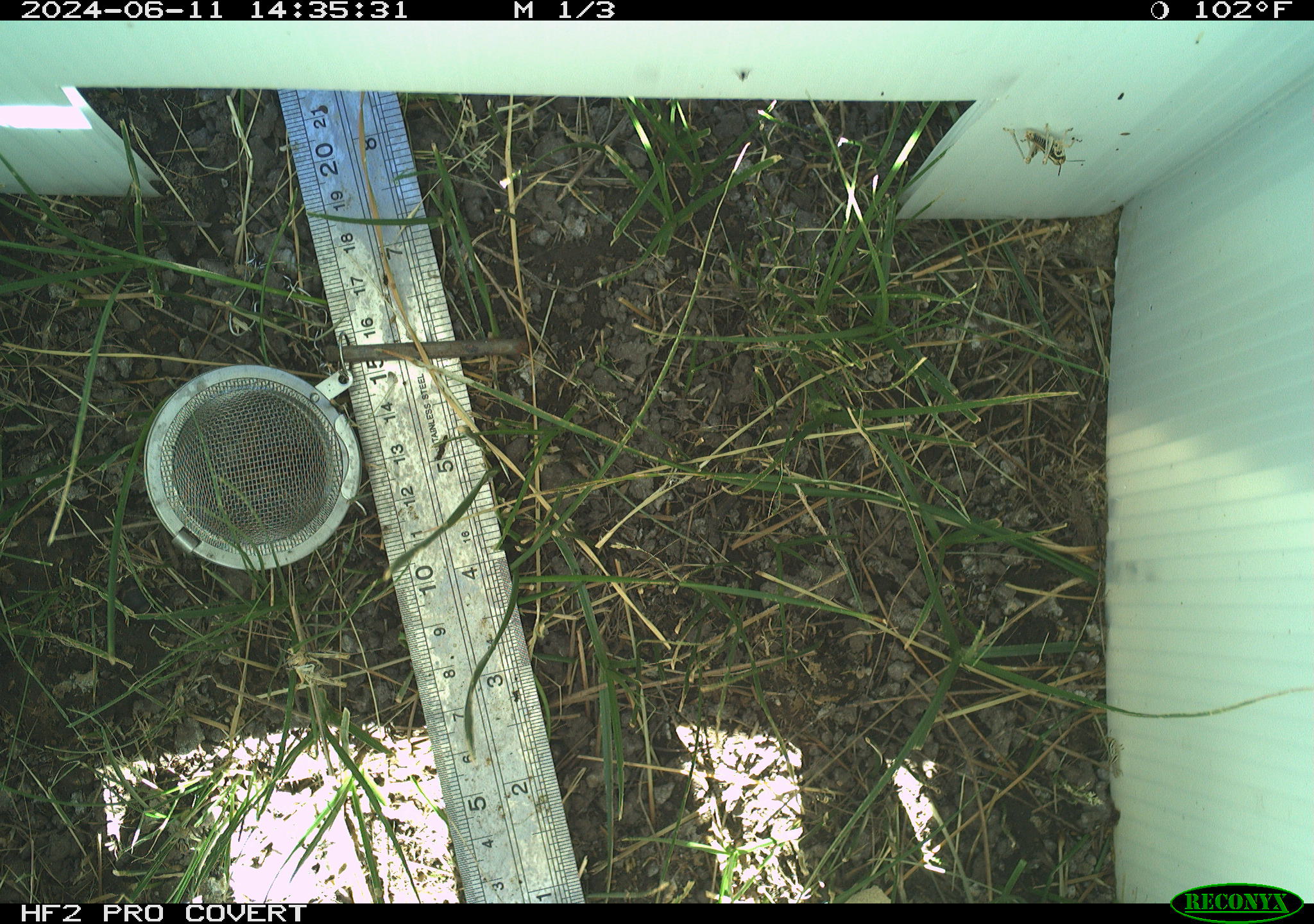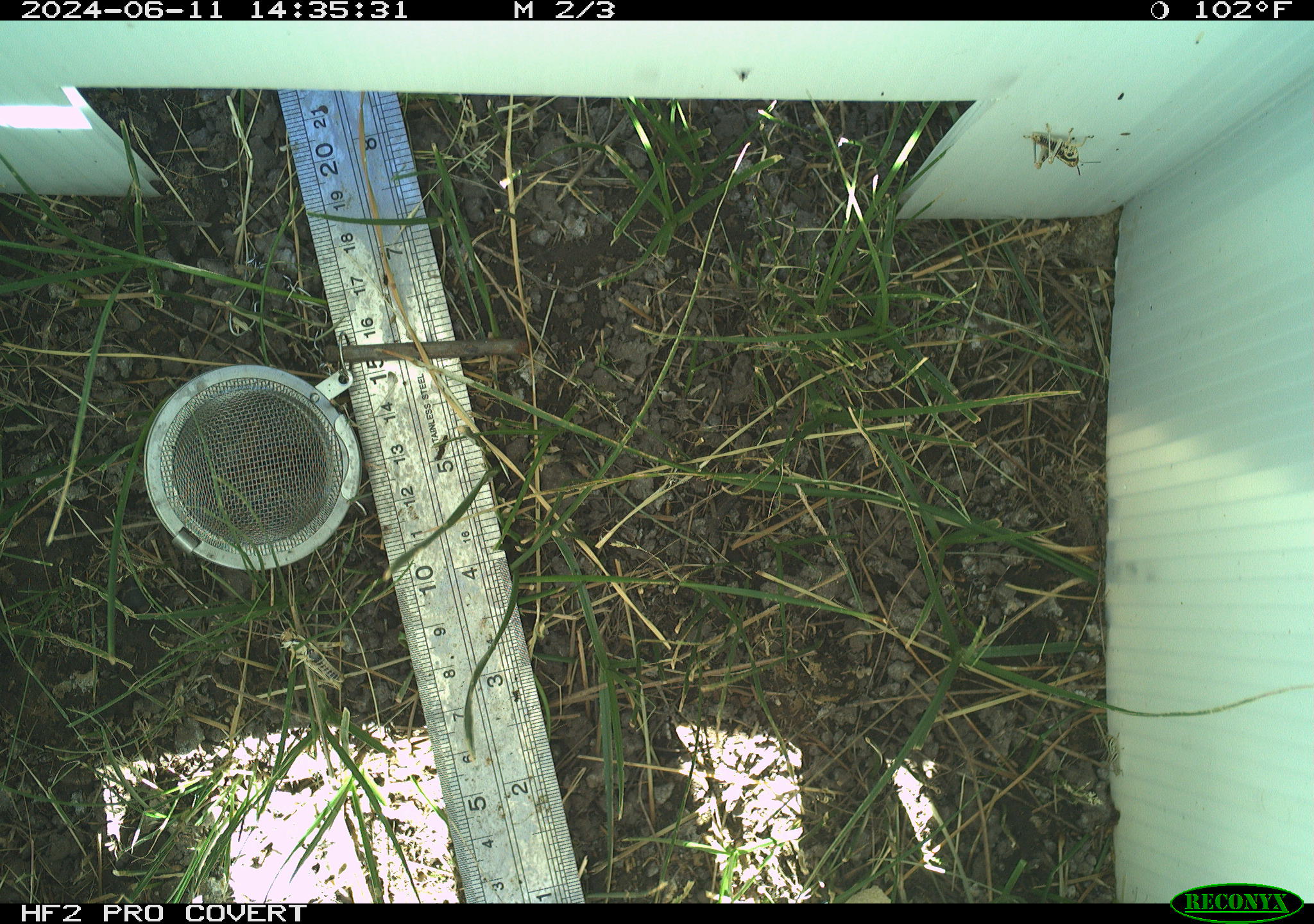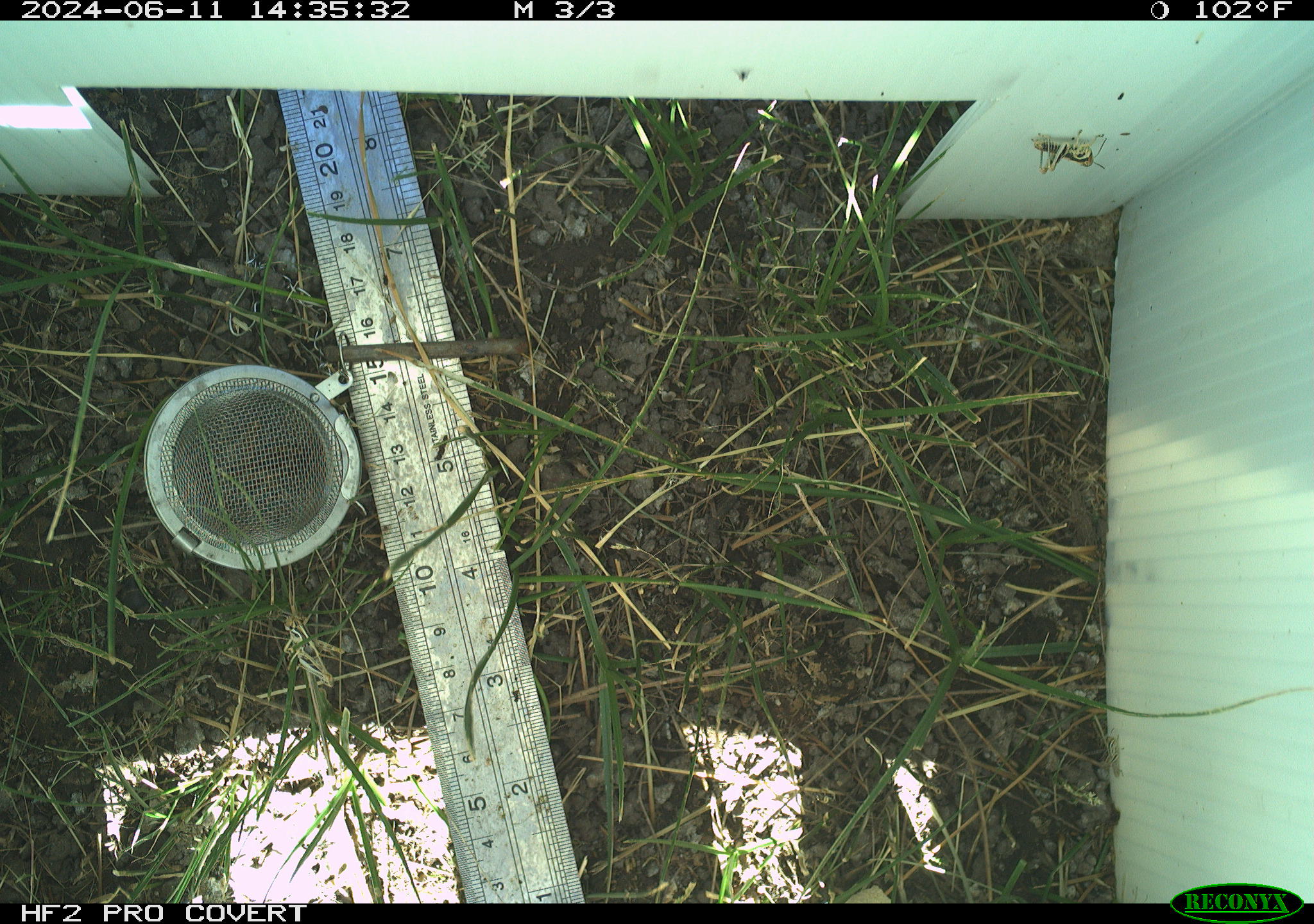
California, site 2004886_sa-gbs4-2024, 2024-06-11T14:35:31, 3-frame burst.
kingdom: Animalia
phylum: Arthropoda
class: Insecta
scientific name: Insecta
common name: insect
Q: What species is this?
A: Insect (Insecta).